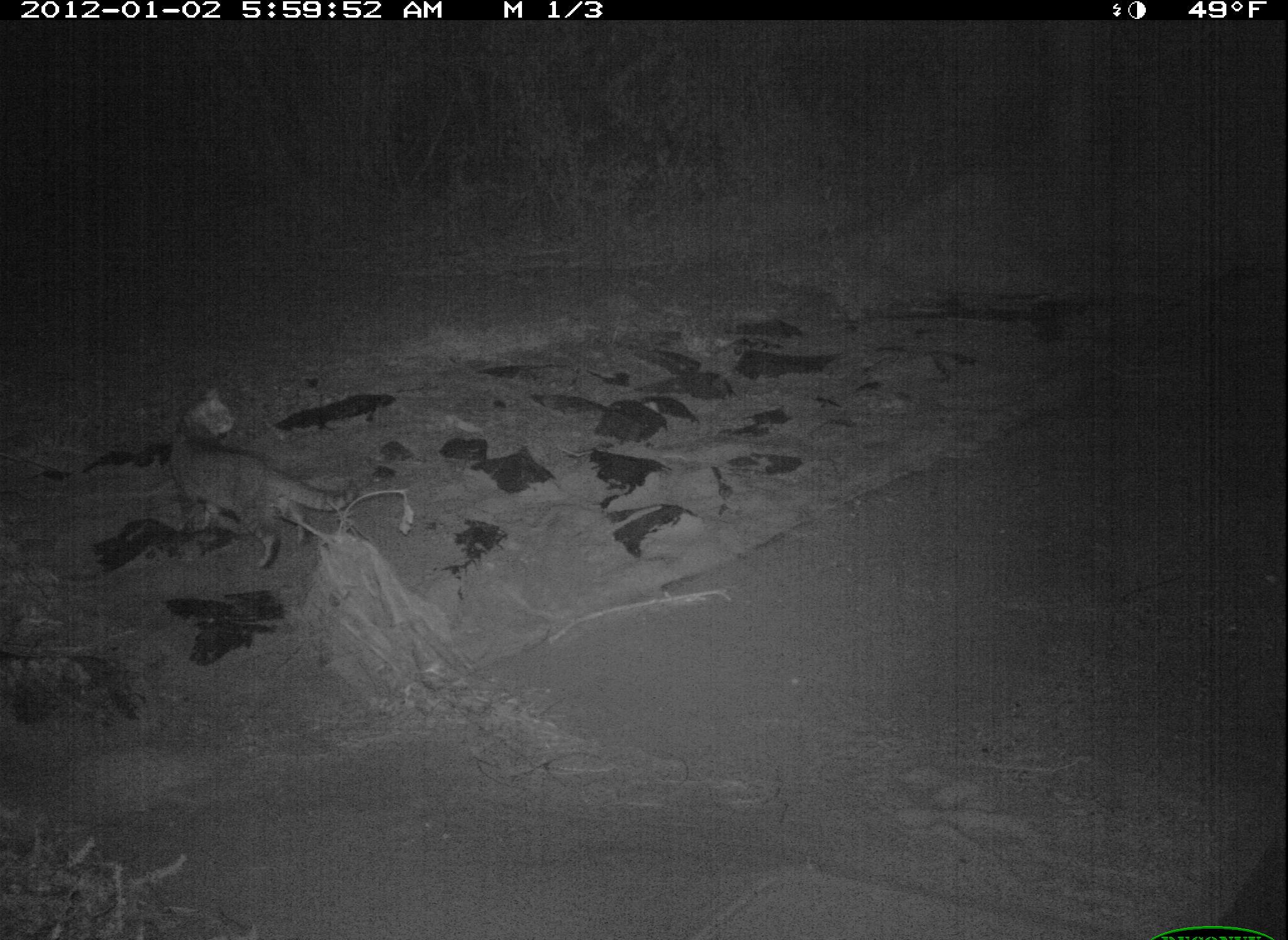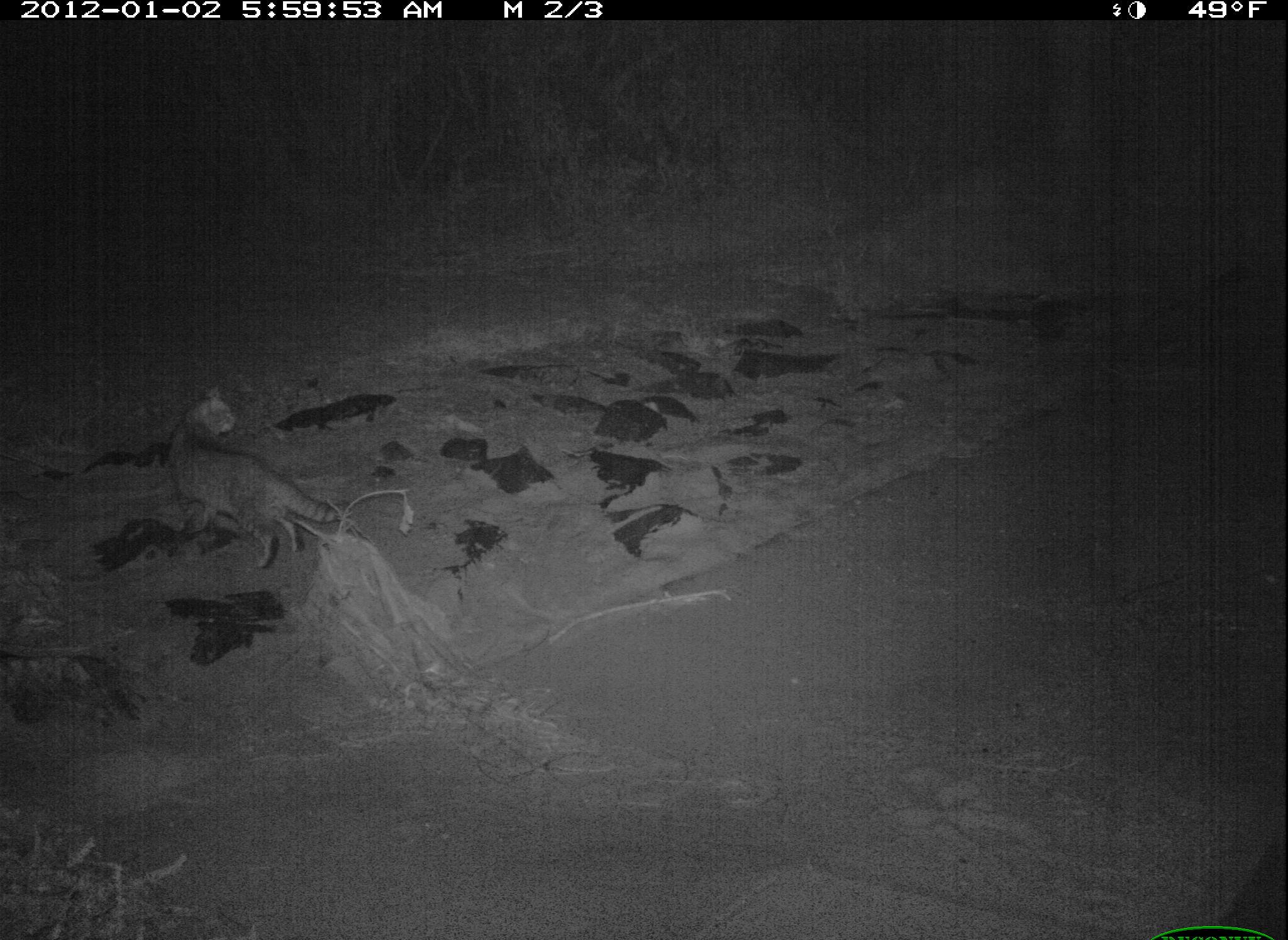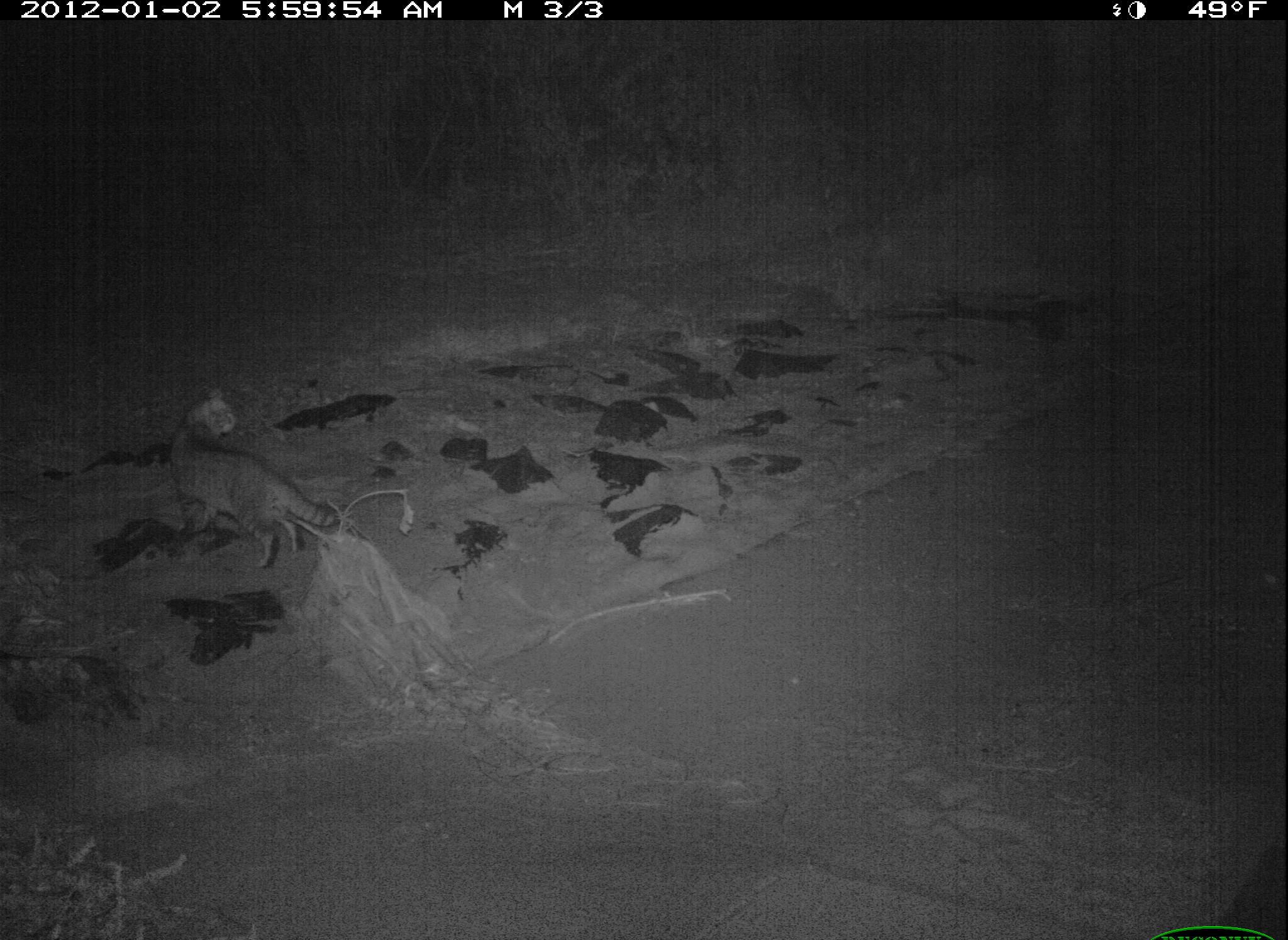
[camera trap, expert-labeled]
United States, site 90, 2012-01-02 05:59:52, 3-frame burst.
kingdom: Animalia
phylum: Chordata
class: Mammalia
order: Carnivora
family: Felidae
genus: Felis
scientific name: Felis catus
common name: cat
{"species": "cat (Felis catus)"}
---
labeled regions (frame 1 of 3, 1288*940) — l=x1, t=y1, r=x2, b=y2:
cat: l=149, t=379, r=373, b=580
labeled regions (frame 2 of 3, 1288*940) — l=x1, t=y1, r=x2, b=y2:
cat: l=130, t=366, r=362, b=585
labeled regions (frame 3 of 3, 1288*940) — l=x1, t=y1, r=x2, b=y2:
cat: l=164, t=384, r=346, b=574